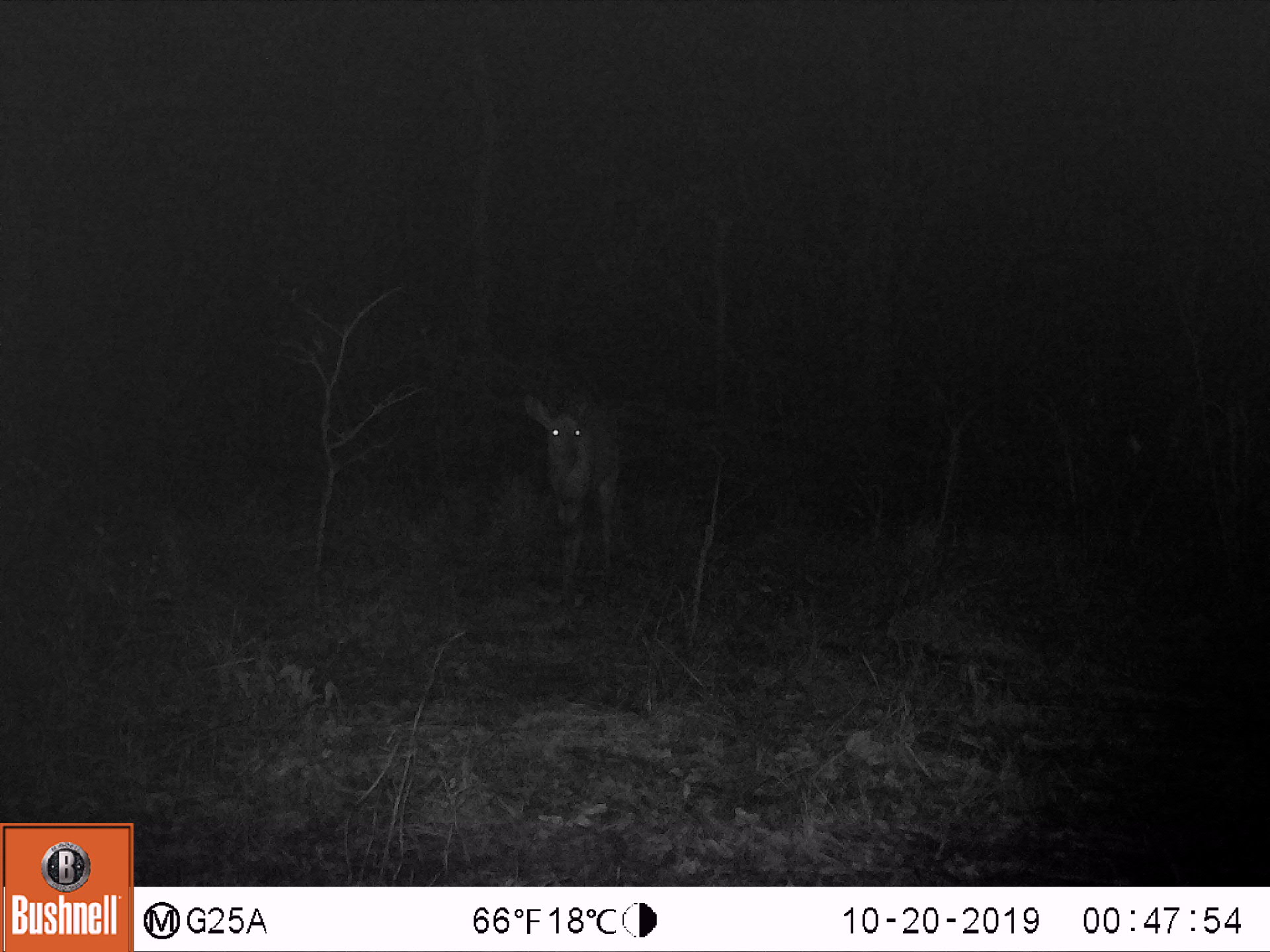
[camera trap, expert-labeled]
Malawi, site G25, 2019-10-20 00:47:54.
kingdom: Animalia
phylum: Chordata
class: Mammalia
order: Artiodactyla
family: Bovidae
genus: Tragelaphus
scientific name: Tragelaphus sylvaticus sylvaticus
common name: cape bushbuck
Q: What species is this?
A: Cape bushbuck (Tragelaphus sylvaticus sylvaticus).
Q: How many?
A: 1.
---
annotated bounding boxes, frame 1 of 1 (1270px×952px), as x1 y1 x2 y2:
cape bushbuck: 518 389 630 611